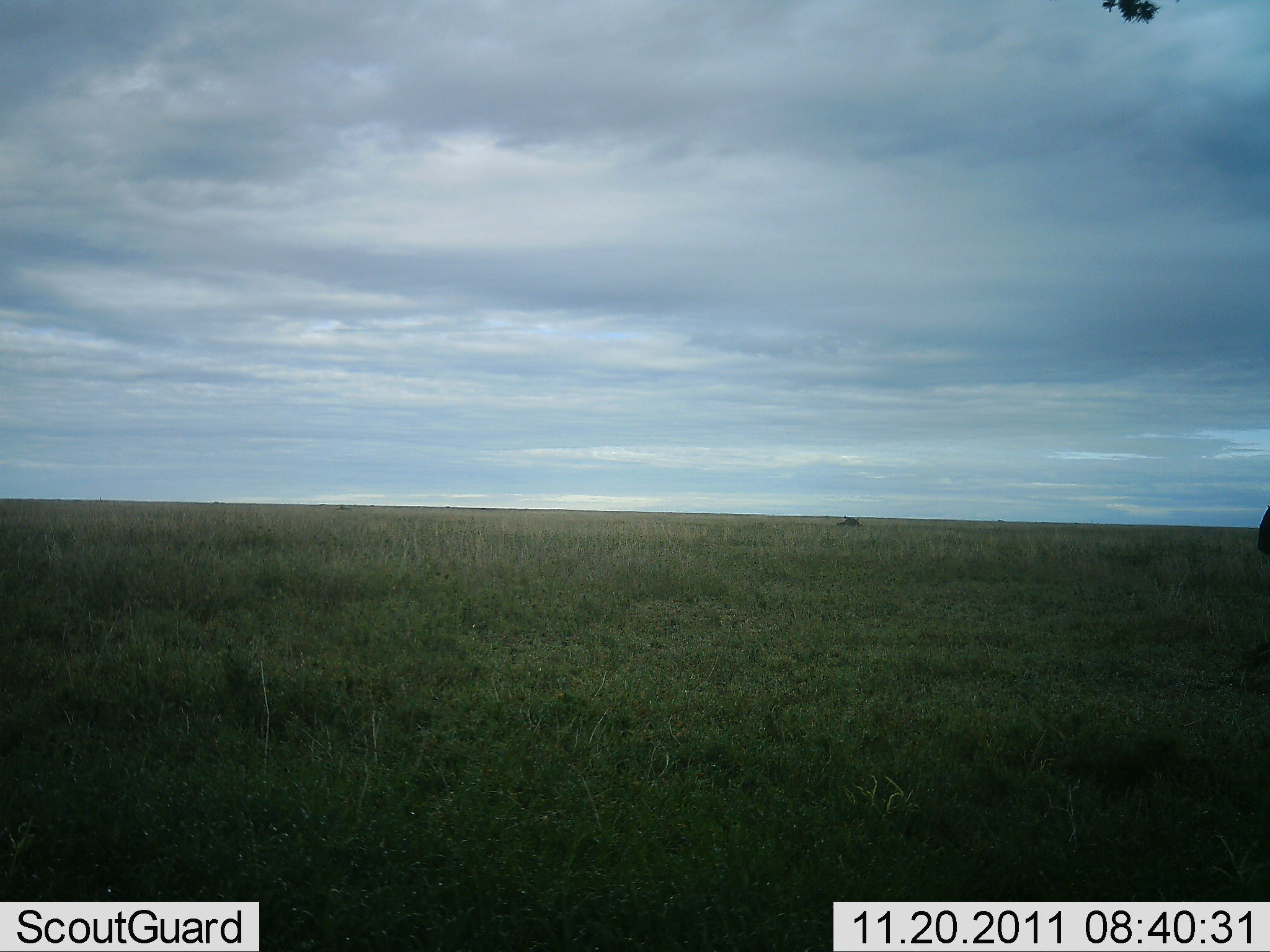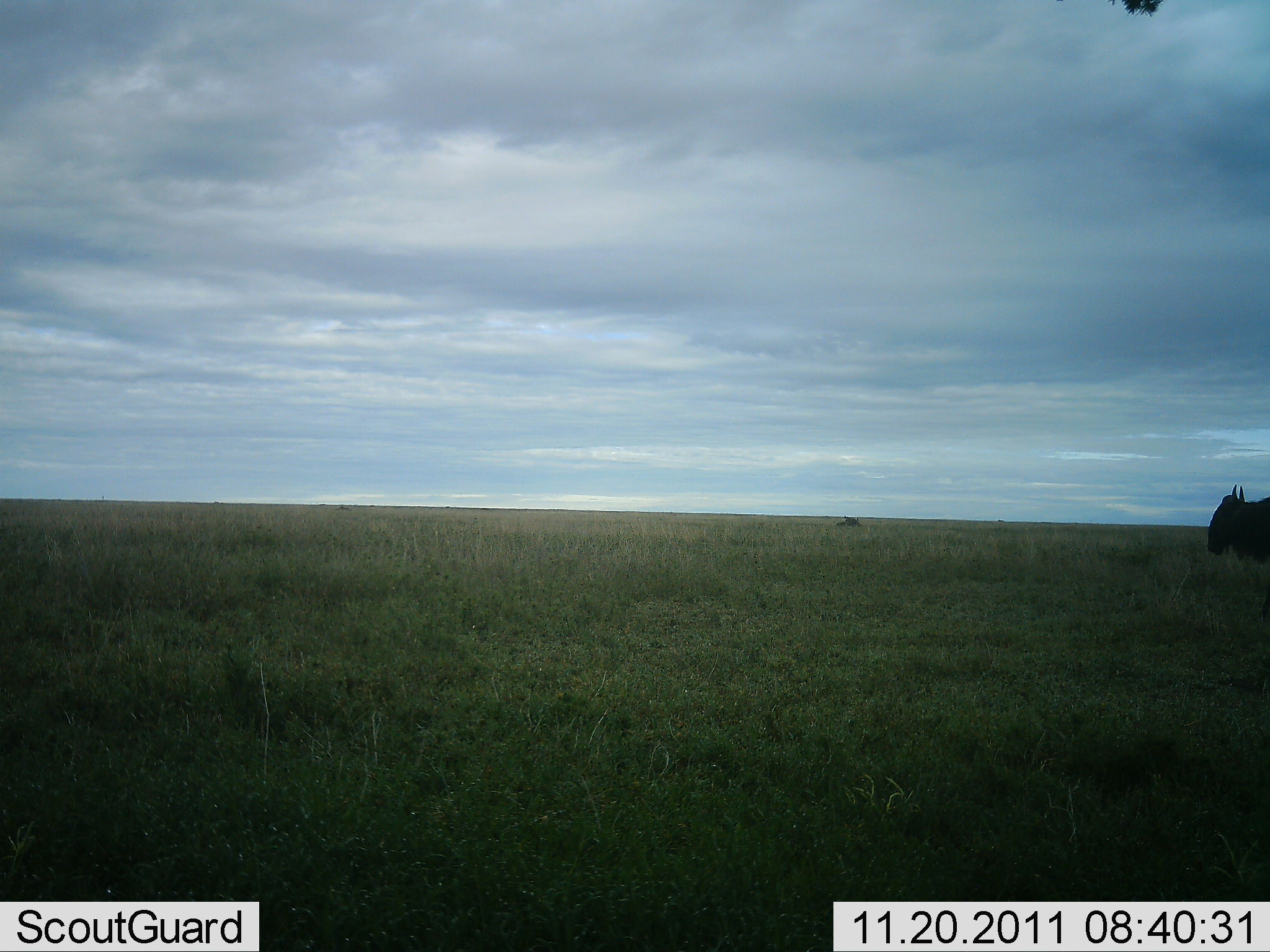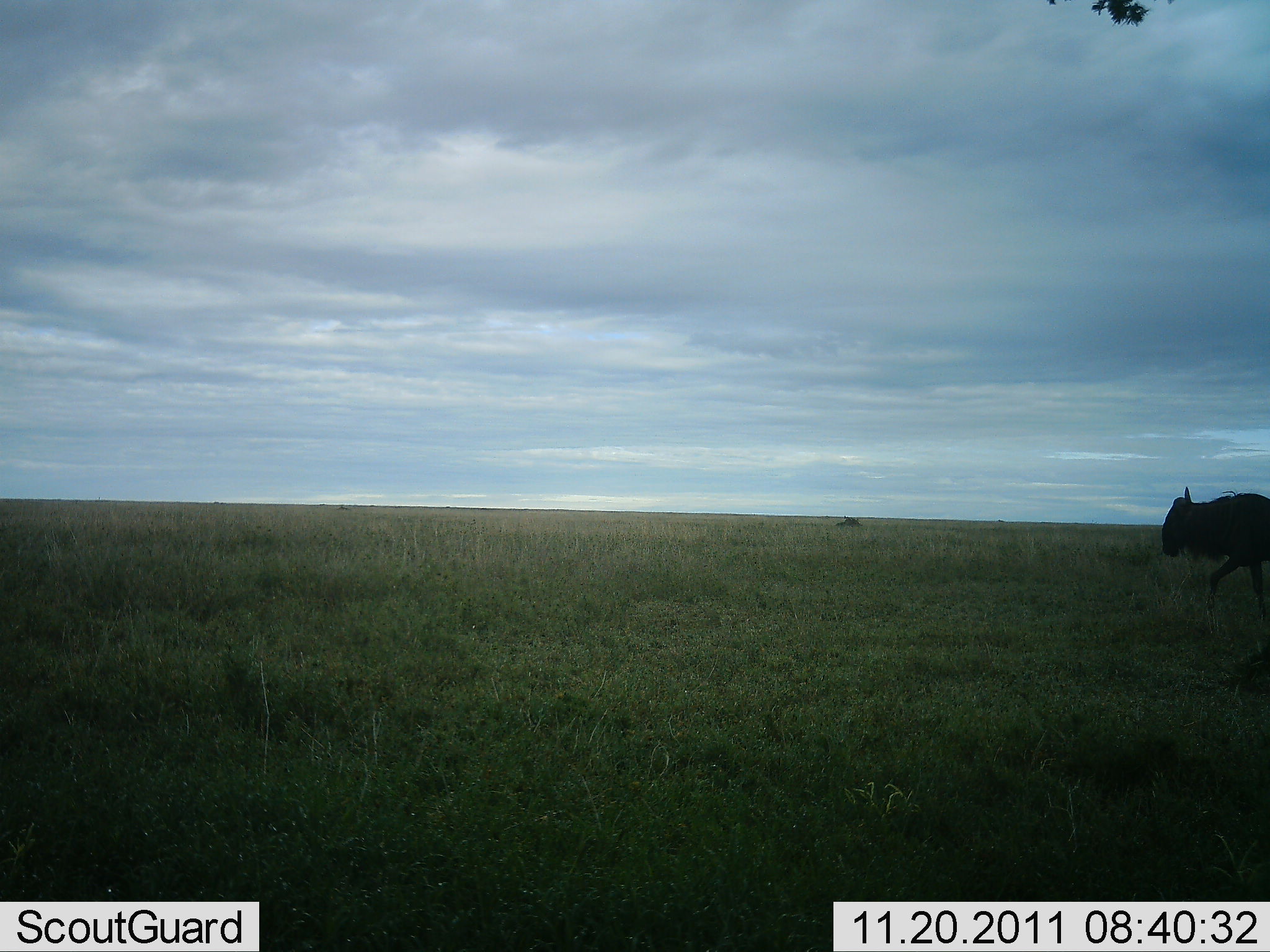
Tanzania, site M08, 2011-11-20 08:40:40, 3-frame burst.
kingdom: Animalia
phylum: Chordata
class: Mammalia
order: Artiodactyla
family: Bovidae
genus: Connochaetes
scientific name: Connochaetes taurinus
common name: blue wildebeest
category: wildebeest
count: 1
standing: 0%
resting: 8%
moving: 100%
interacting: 0%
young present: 0%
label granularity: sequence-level